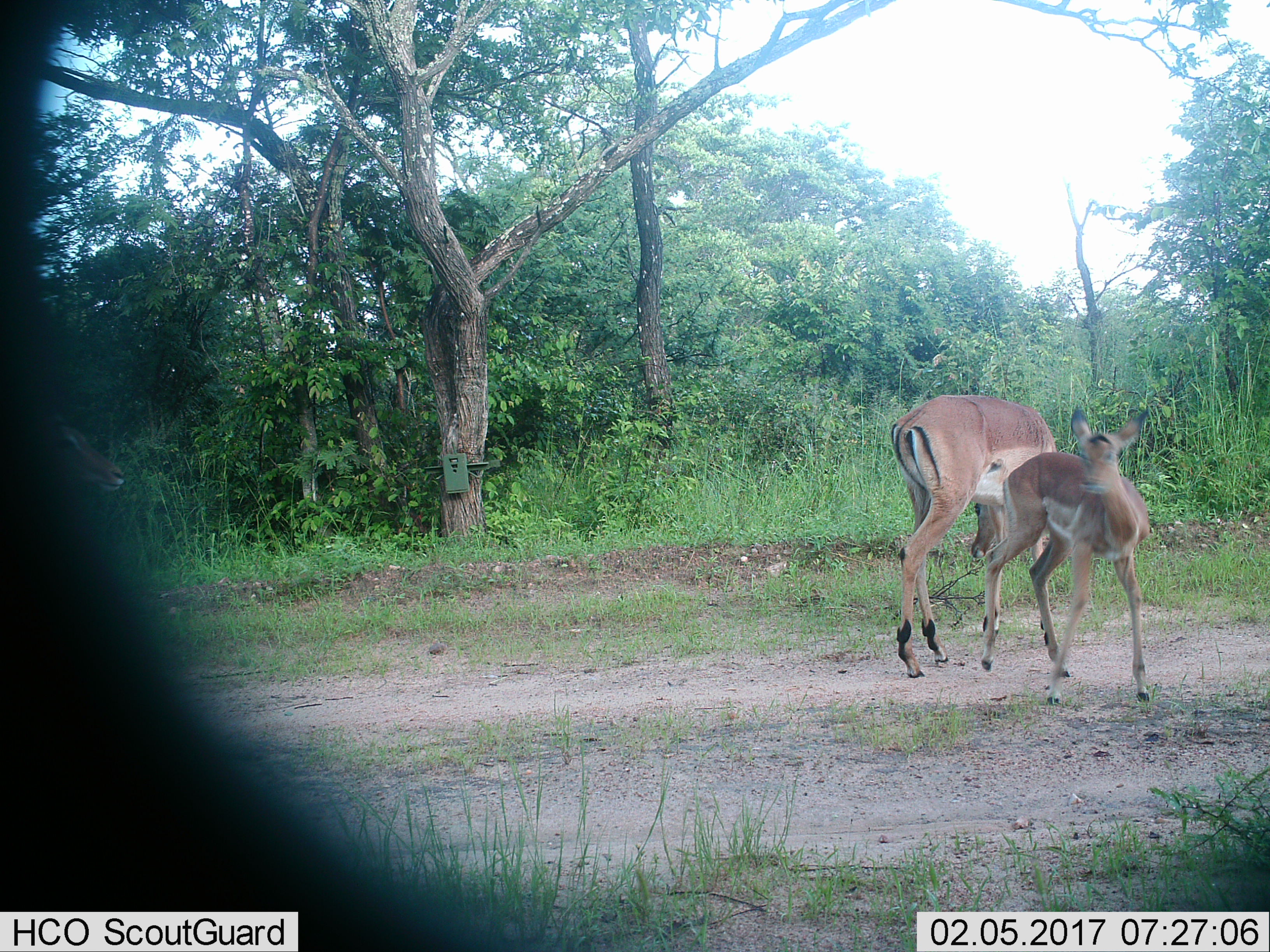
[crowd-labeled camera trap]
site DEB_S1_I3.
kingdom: Animalia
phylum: Chordata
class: Mammalia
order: Artiodactyla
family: Bovidae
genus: Aepyceros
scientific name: Aepyceros melampus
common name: impala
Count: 2.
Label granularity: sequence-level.